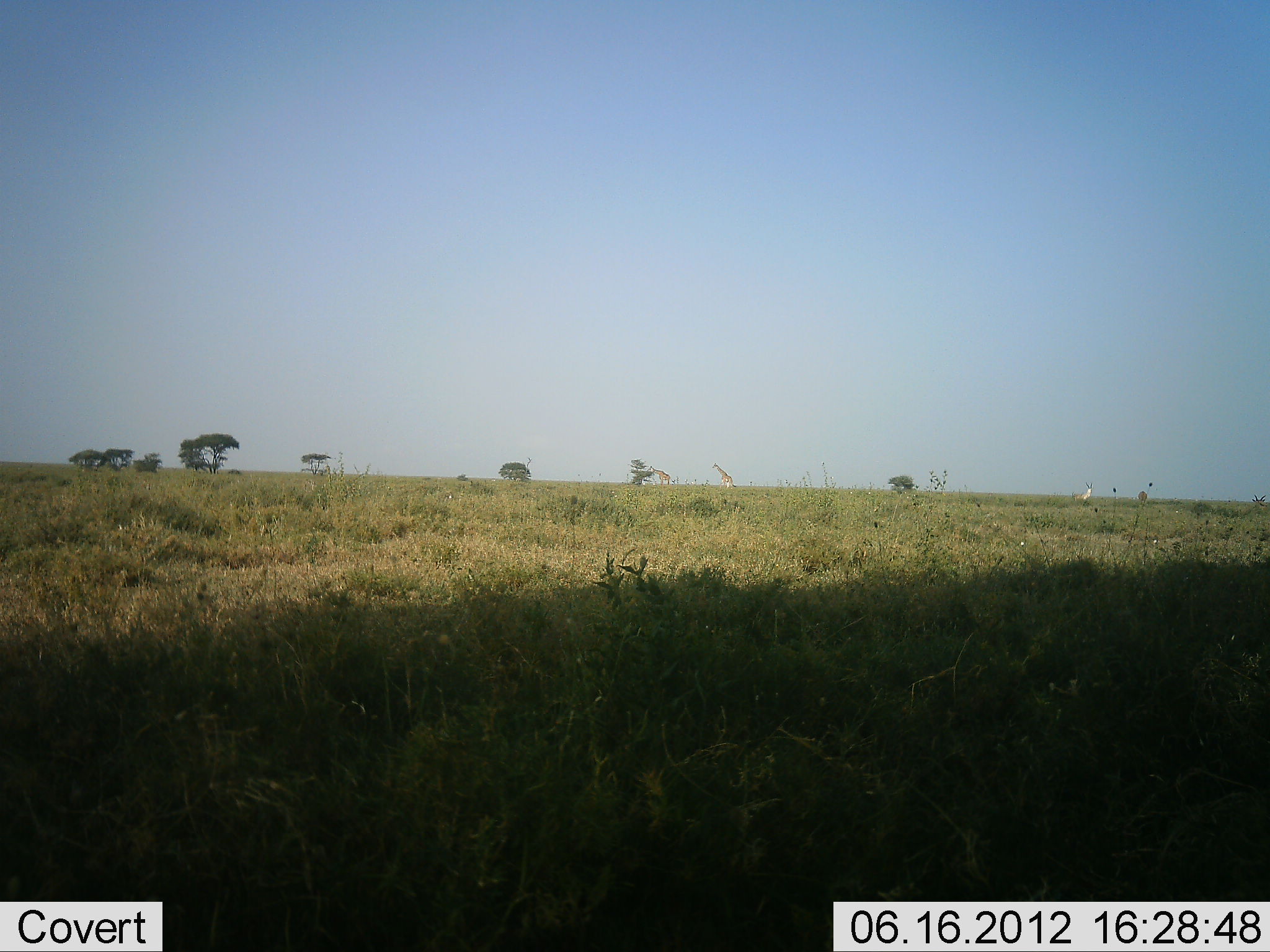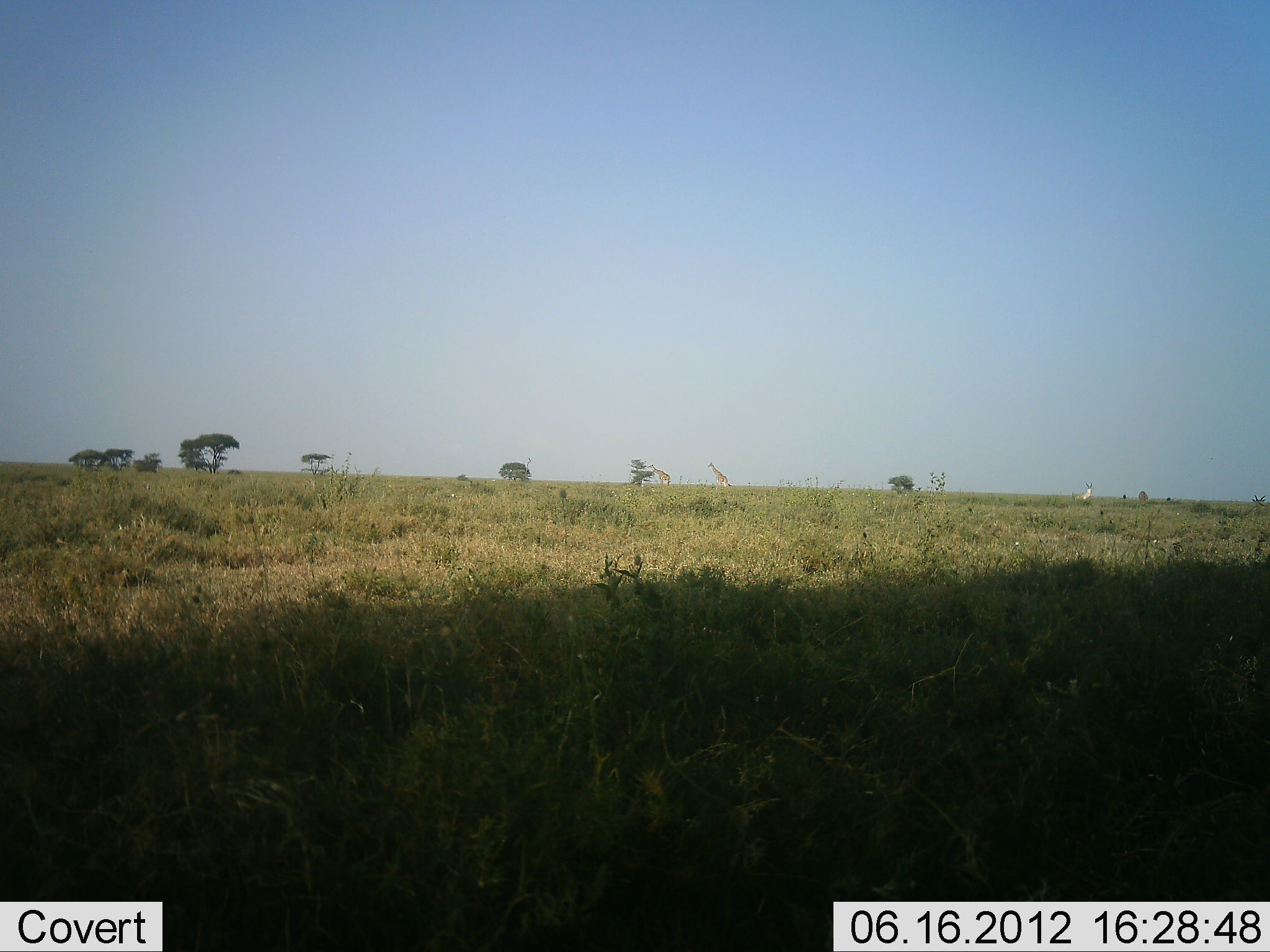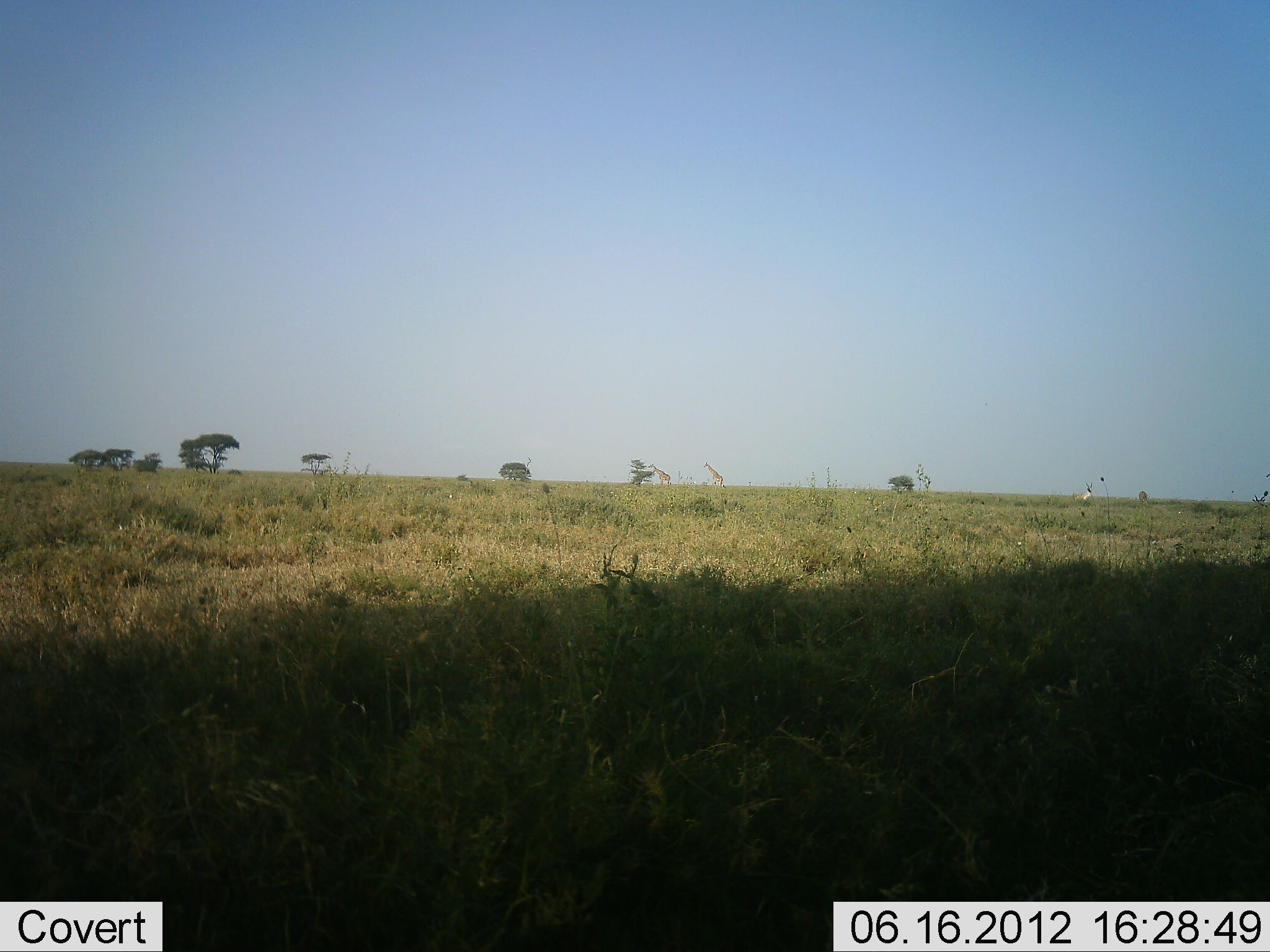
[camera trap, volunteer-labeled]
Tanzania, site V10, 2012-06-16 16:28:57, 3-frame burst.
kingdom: Animalia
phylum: Chordata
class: Mammalia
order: Artiodactyla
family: Giraffidae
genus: Giraffa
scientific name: Giraffa camelopardalis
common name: giraffe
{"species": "giraffe (Giraffa camelopardalis)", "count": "2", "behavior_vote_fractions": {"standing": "62%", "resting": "0%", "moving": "85%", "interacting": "0%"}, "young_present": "0%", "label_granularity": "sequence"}